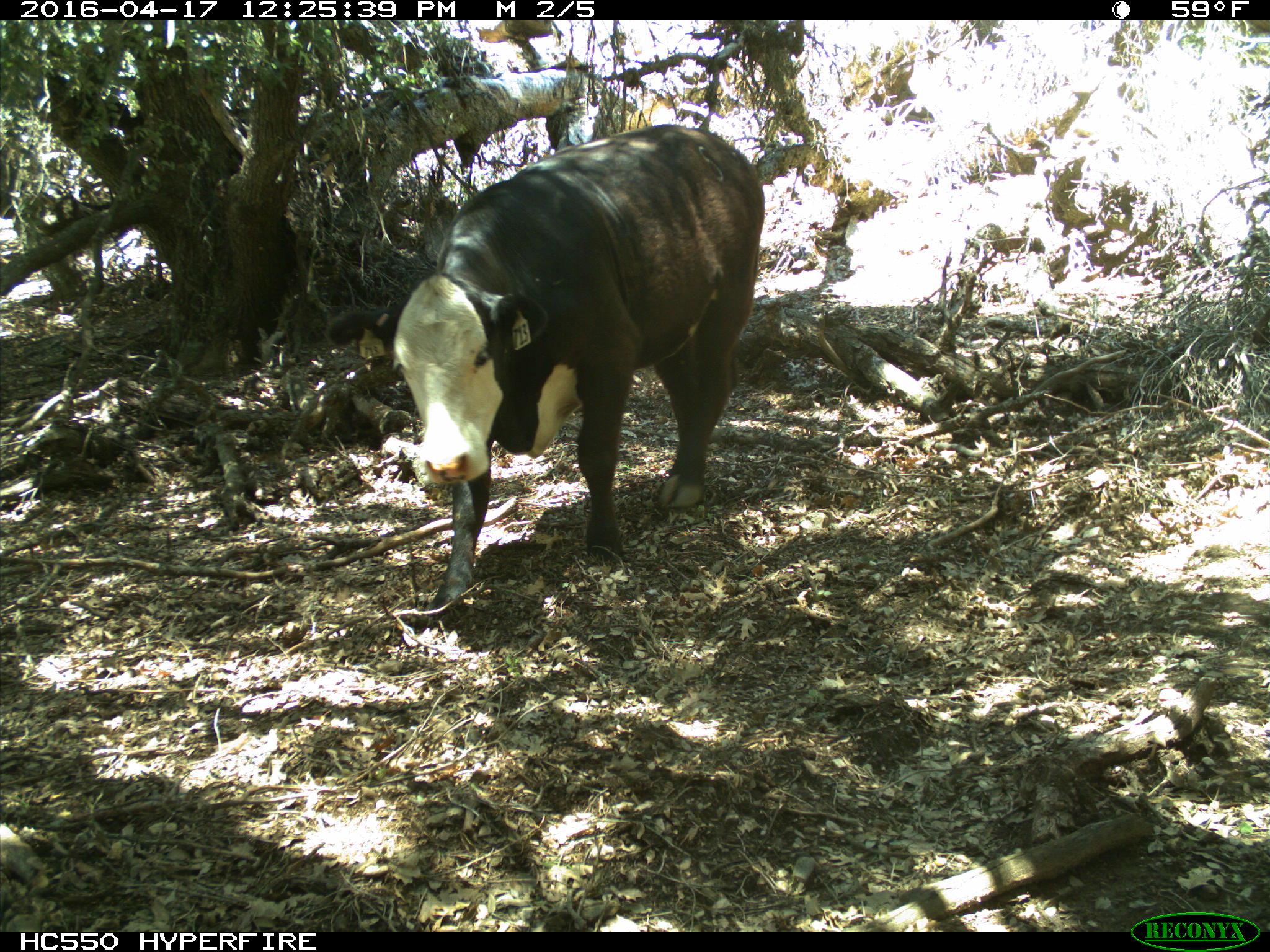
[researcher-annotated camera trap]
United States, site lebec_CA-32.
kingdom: Animalia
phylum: Chordata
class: Mammalia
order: Artiodactyla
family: Bovidae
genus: Bos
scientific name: Bos taurus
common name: domestic cow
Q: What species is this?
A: Bos taurus (domestic cow).